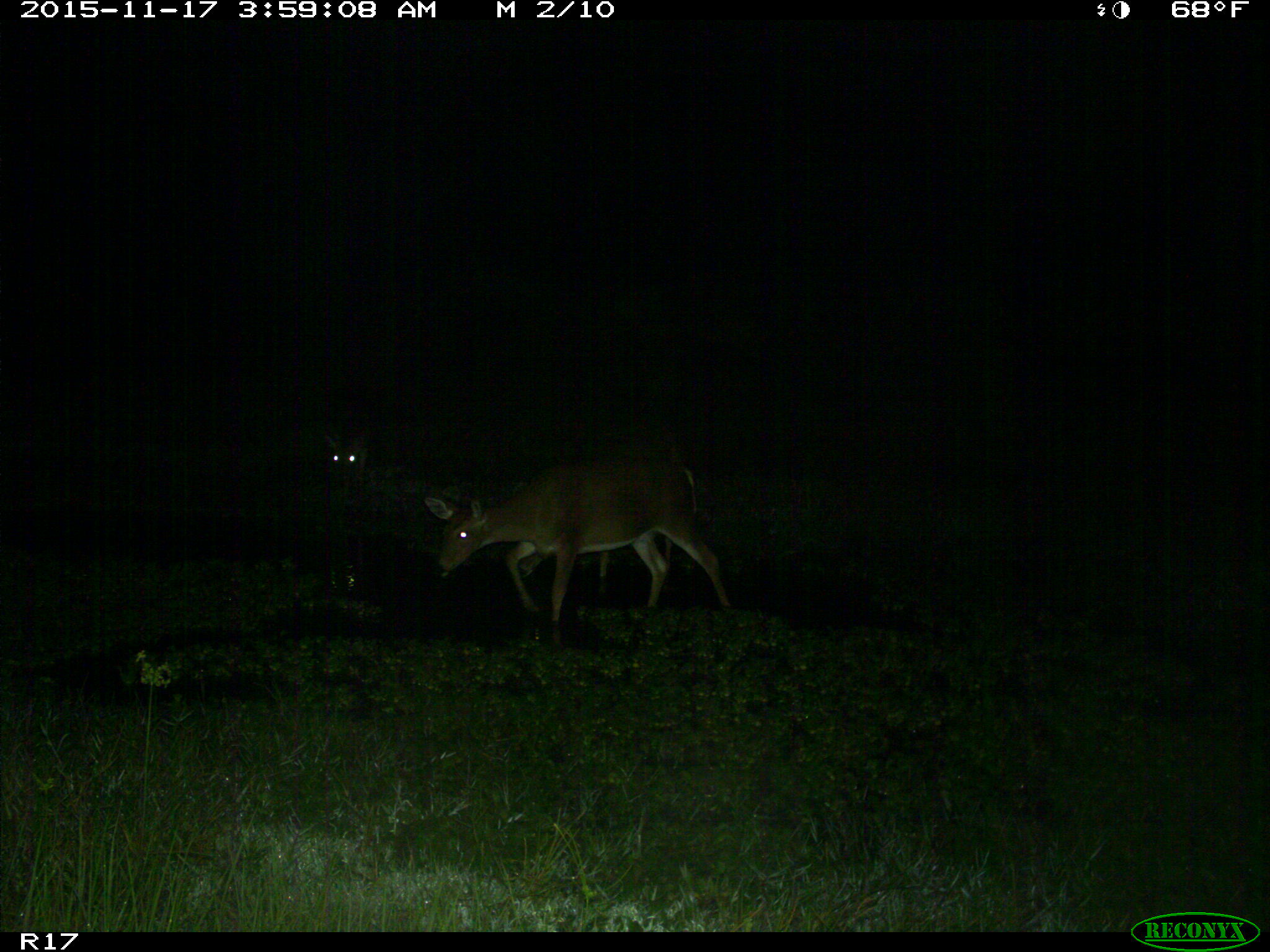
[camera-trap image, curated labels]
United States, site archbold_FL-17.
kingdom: Animalia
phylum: Chordata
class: Mammalia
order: Artiodactyla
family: Cervidae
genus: Odocoileus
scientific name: Odocoileus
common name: deer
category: unidentified deer